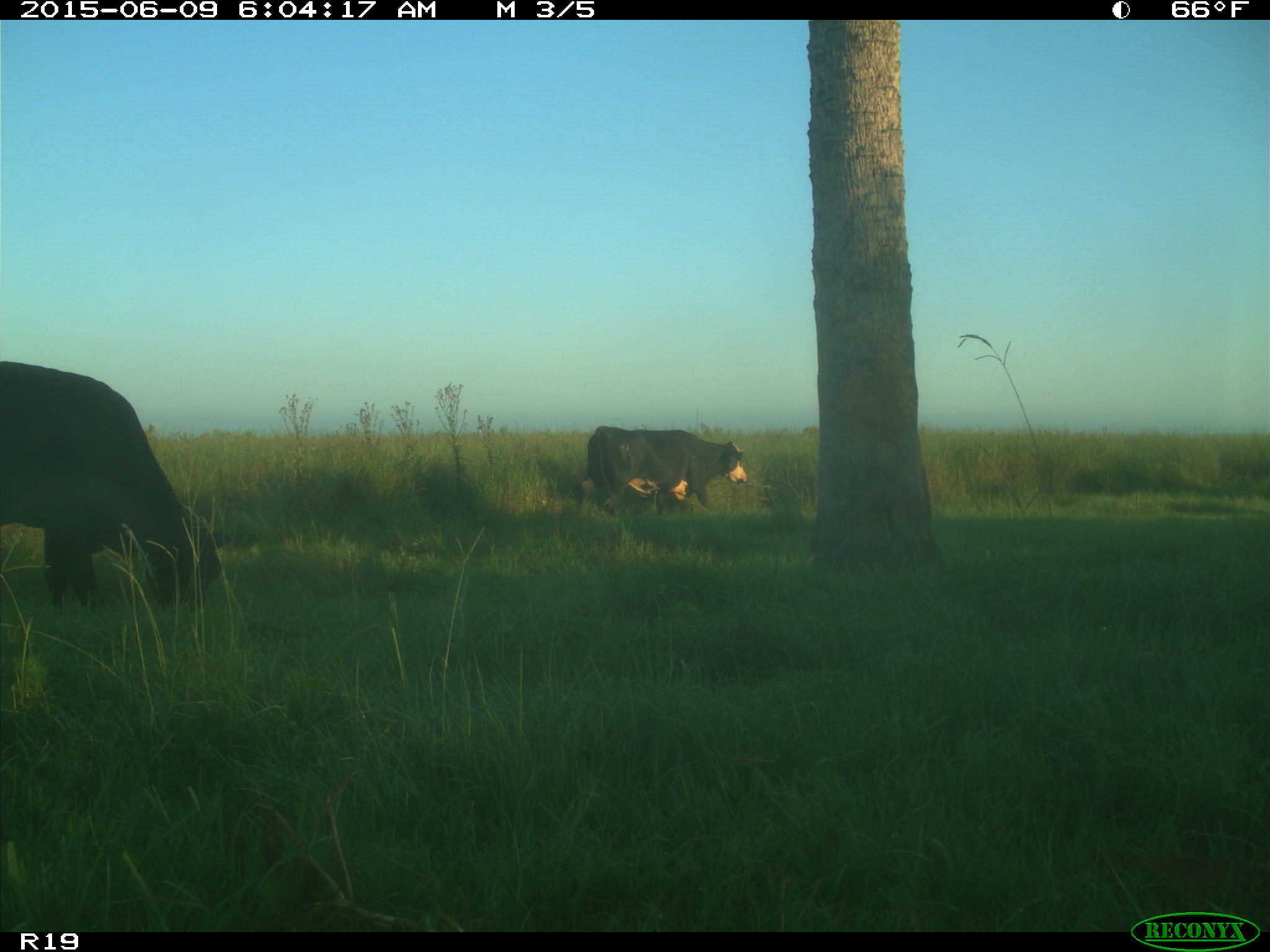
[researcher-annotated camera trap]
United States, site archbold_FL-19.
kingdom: Animalia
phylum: Chordata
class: Mammalia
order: Artiodactyla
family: Bovidae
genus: Bos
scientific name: Bos taurus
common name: domestic cow